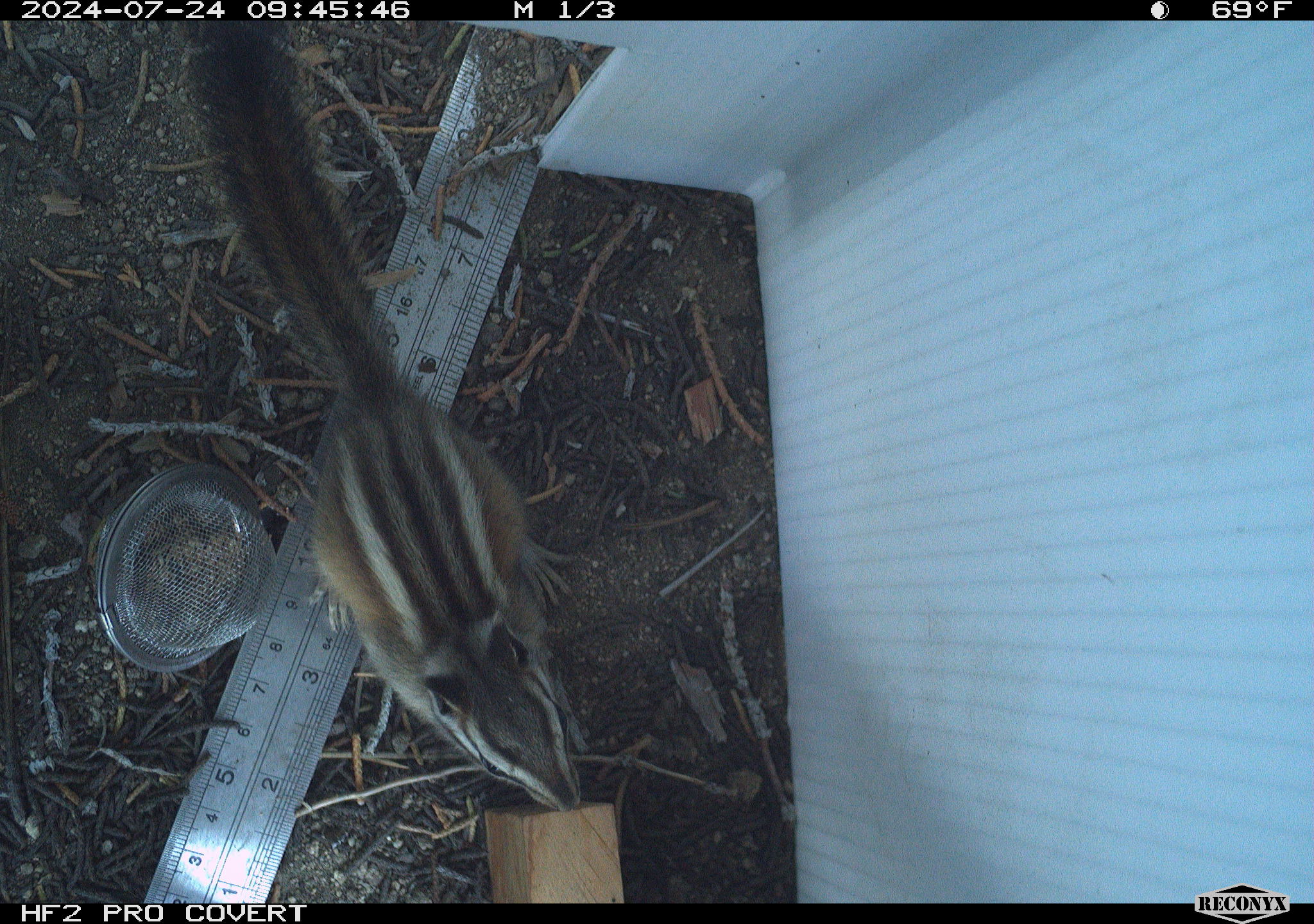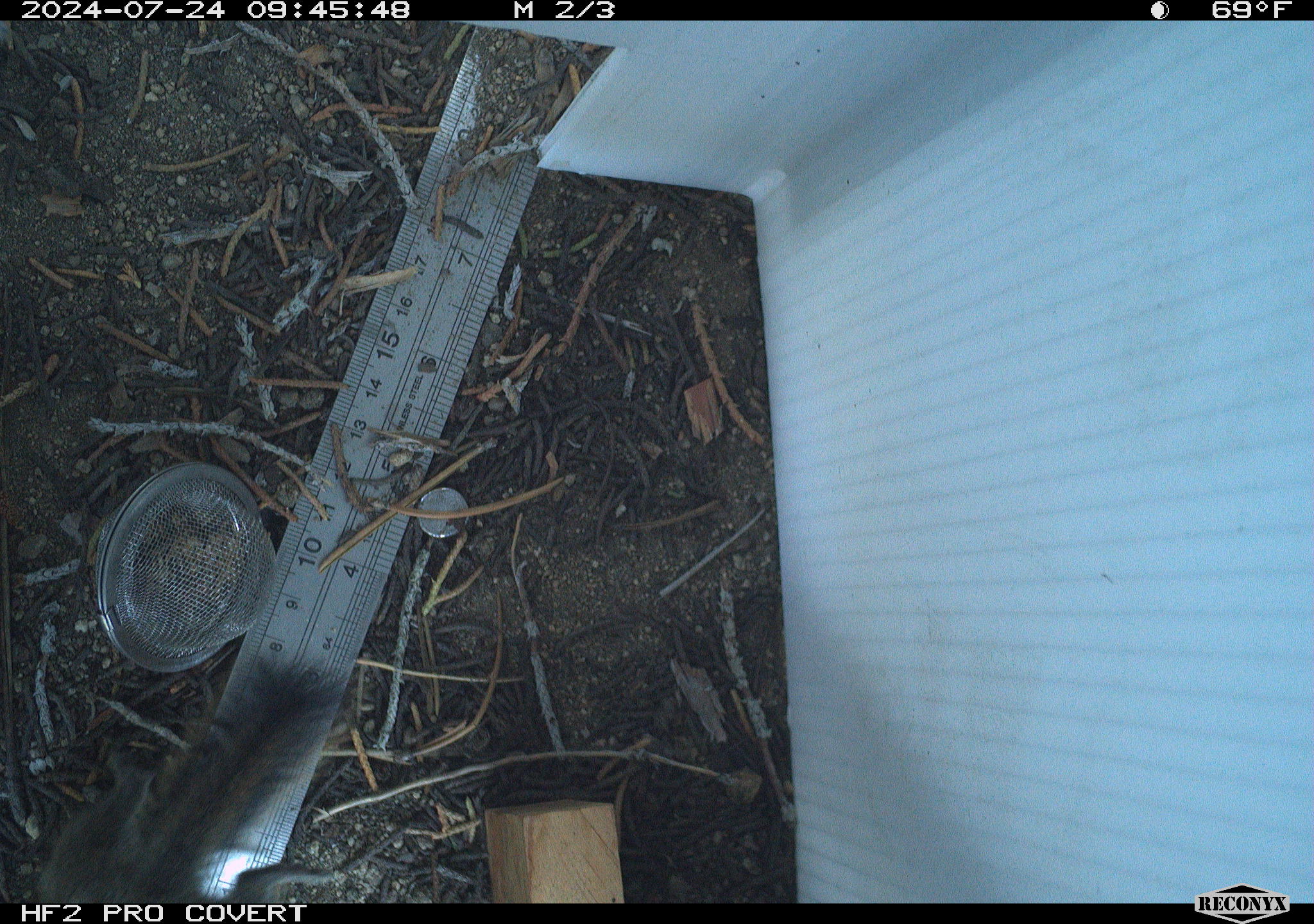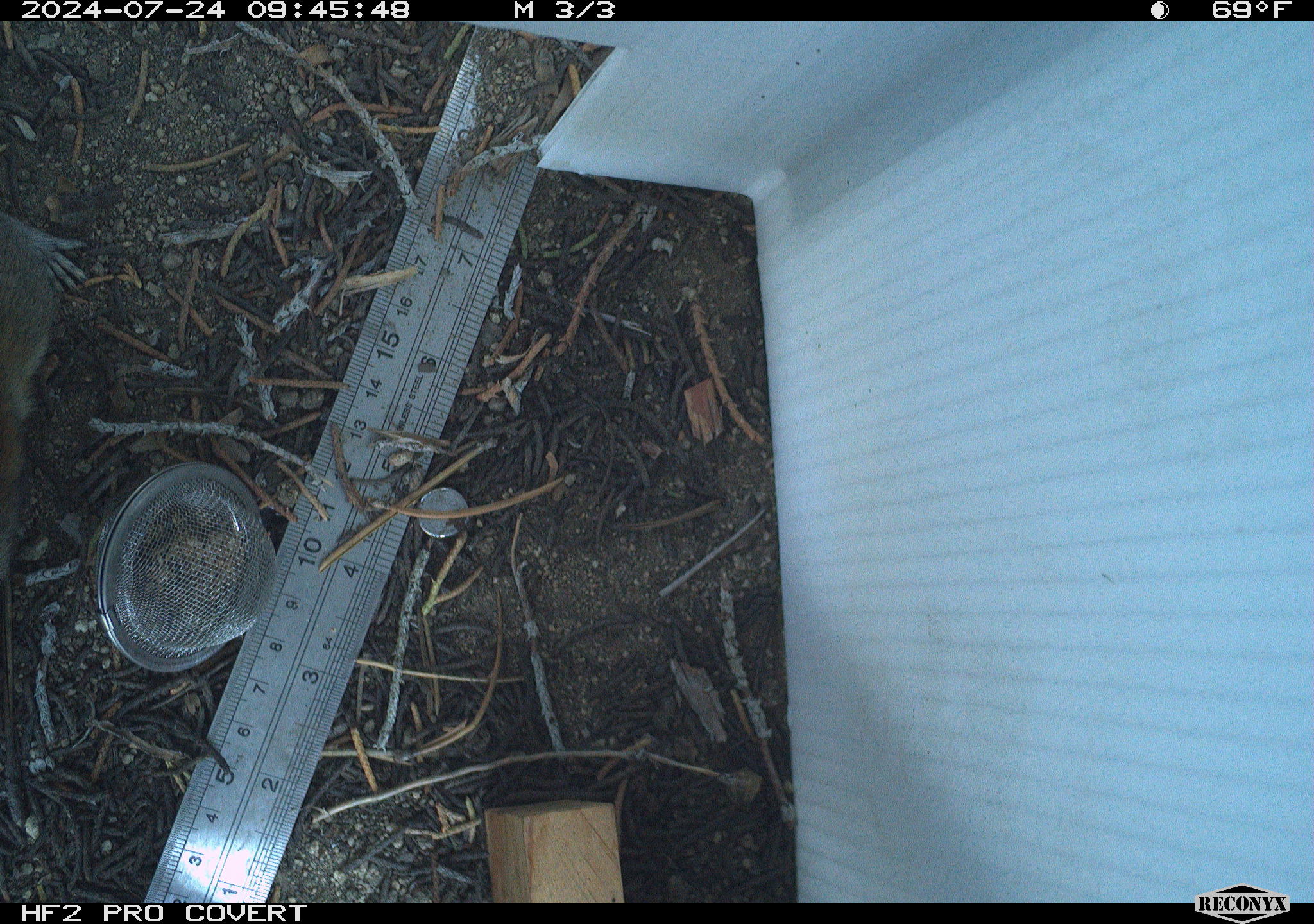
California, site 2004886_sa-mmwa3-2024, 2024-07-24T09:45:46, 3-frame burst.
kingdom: Animalia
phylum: Chordata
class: Mammalia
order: Rodentia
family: Sciuridae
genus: Neotamias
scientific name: Neotamias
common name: western chipmunks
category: neotamias species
Neotamias species (western chipmunks) (Neotamias).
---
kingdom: Animalia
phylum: Chordata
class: Mammalia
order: Rodentia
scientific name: Rodentia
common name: mouse species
Mouse species (Rodentia).